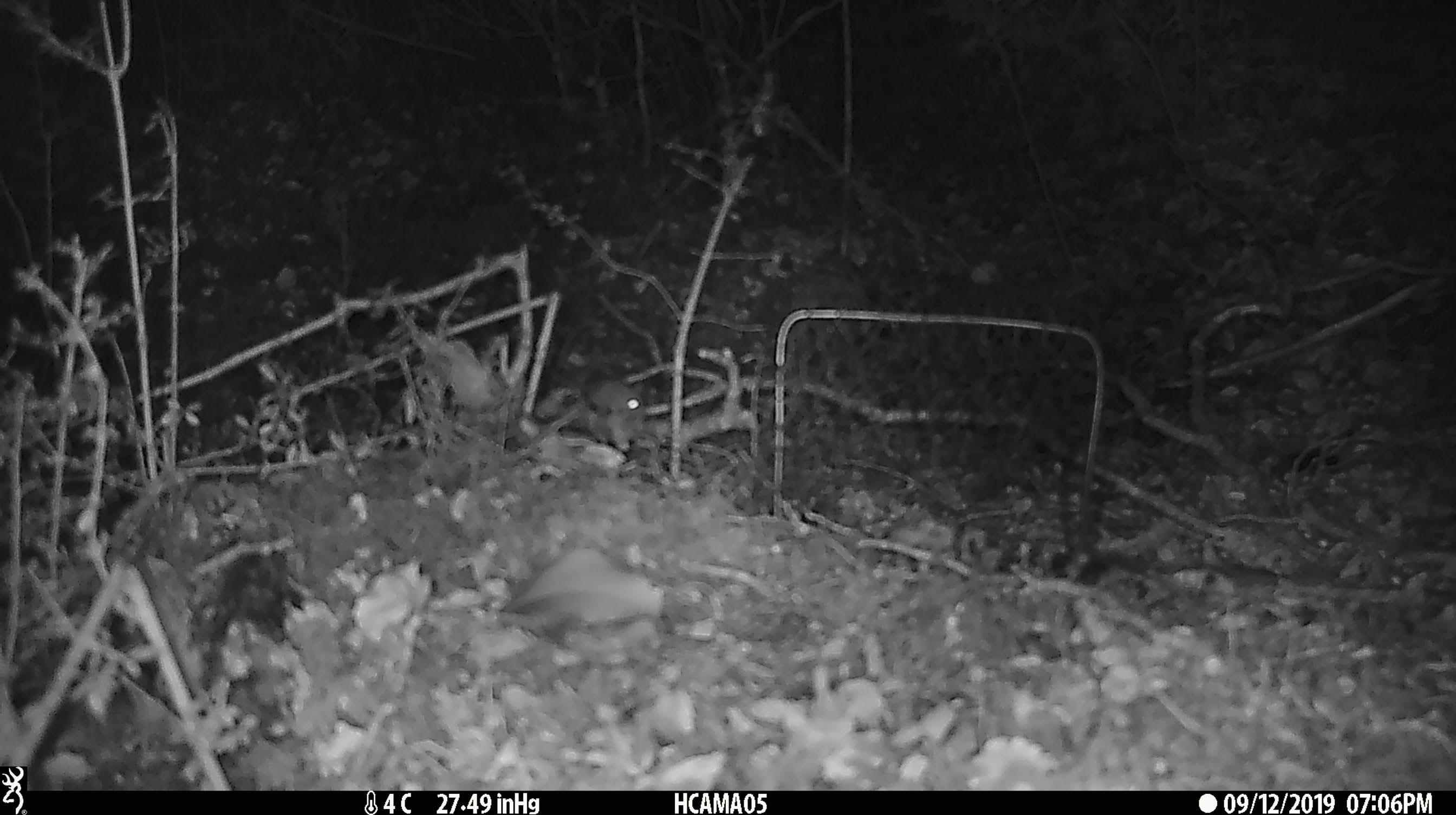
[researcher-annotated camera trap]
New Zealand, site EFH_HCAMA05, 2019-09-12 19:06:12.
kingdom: Animalia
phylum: Chordata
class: Mammalia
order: Rodentia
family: Muridae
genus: Mus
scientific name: Mus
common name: mouse